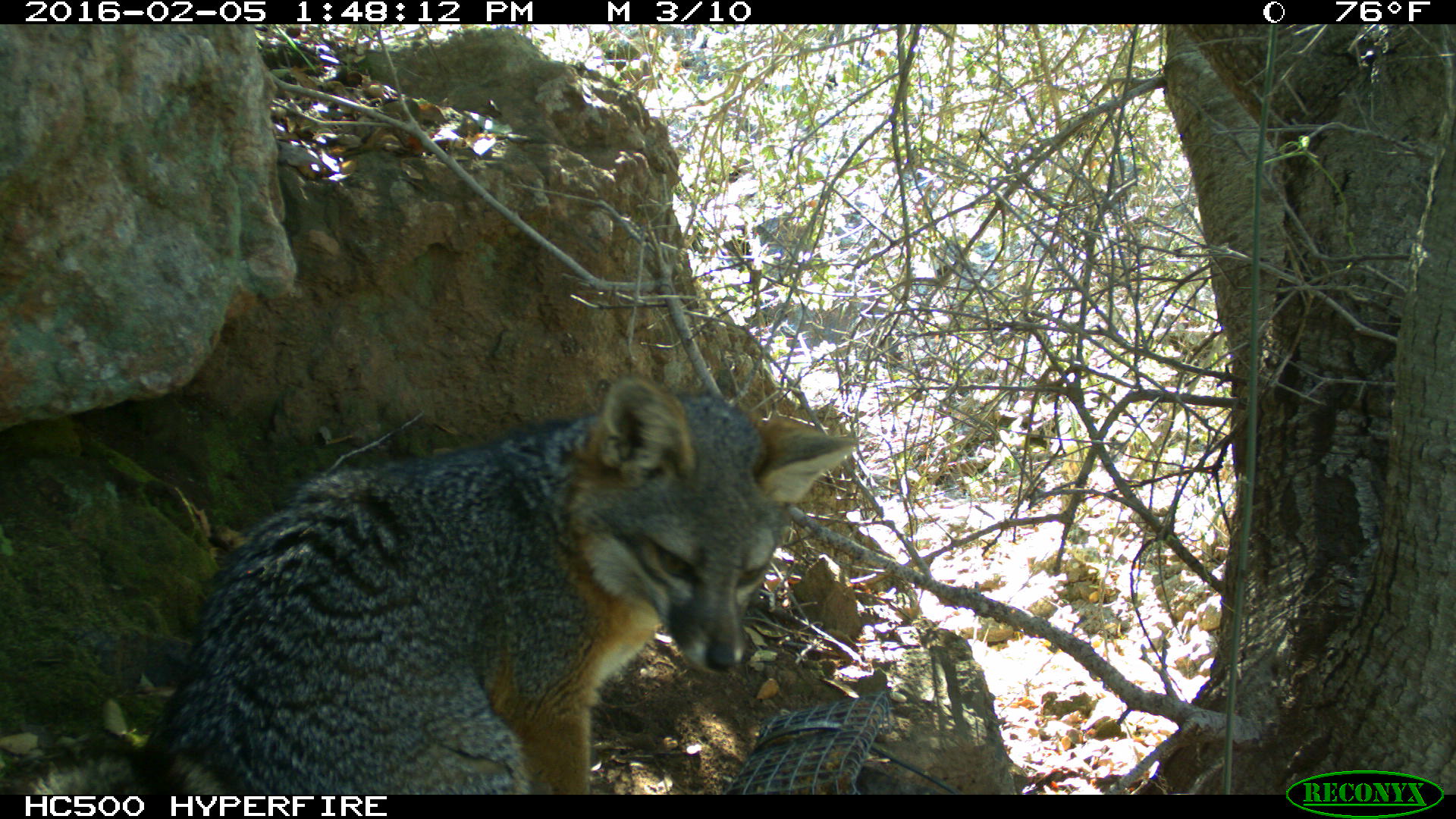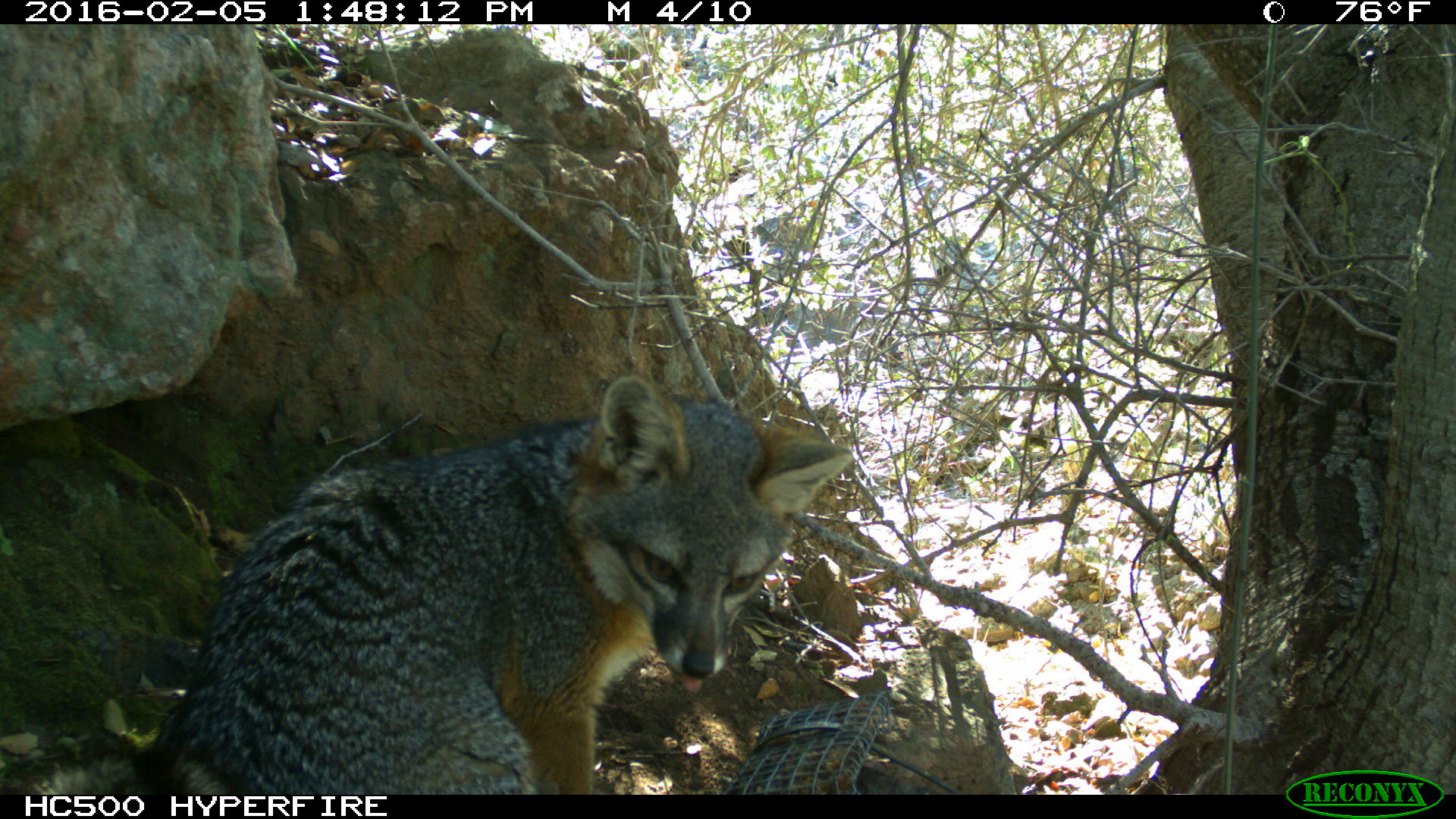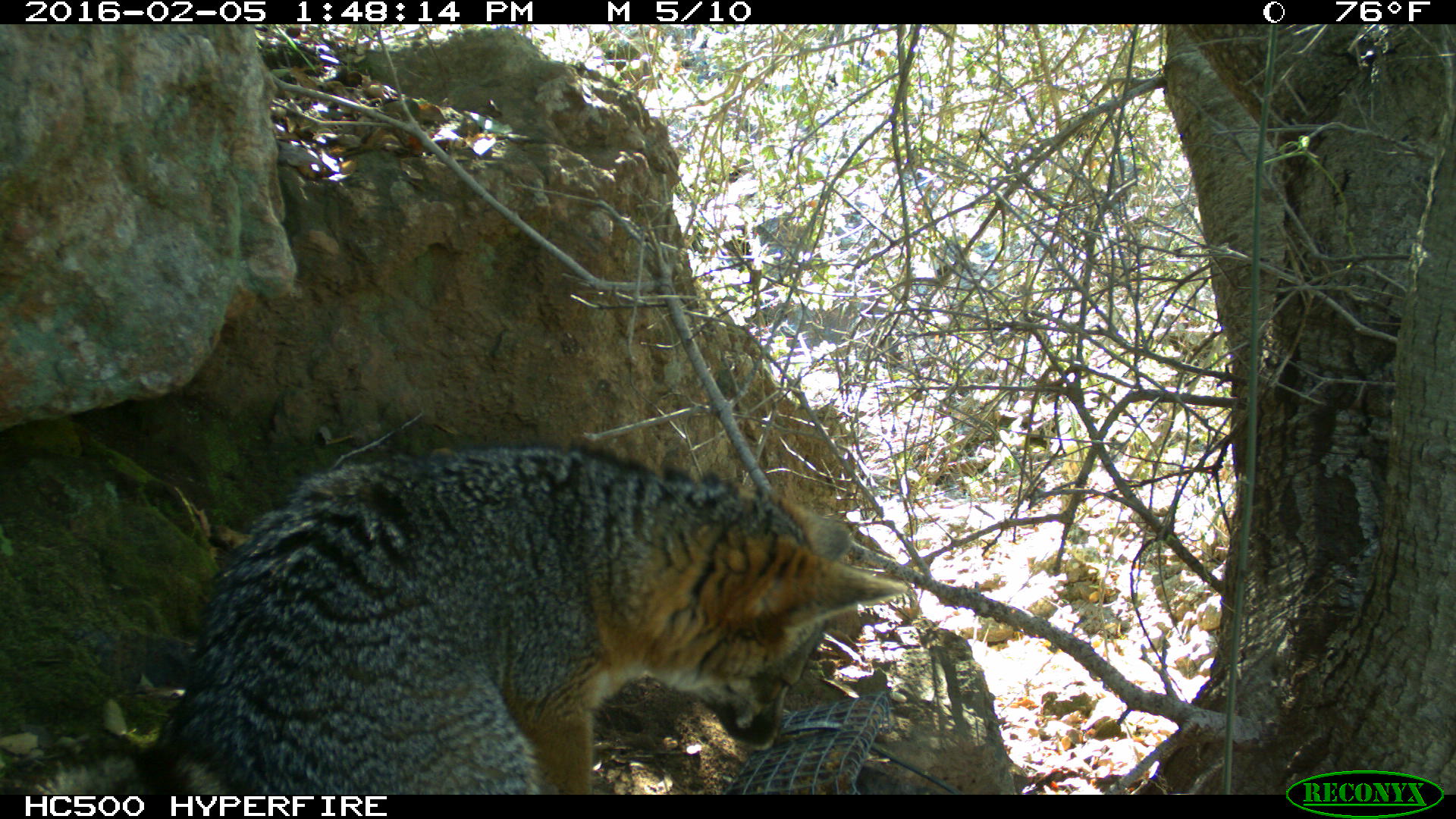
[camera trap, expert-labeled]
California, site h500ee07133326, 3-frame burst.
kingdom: Animalia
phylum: Chordata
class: Mammalia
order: Carnivora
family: Canidae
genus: Urocyon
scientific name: Urocyon littoralis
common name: island fox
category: fox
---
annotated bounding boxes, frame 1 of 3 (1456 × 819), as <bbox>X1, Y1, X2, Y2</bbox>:
fox: <bbox>5, 374, 858, 795</bbox>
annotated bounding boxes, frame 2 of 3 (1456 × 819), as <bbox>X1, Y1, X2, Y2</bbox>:
fox: <bbox>30, 375, 851, 794</bbox>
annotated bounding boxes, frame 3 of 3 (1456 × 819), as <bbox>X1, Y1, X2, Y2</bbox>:
fox: <bbox>29, 442, 906, 794</bbox>